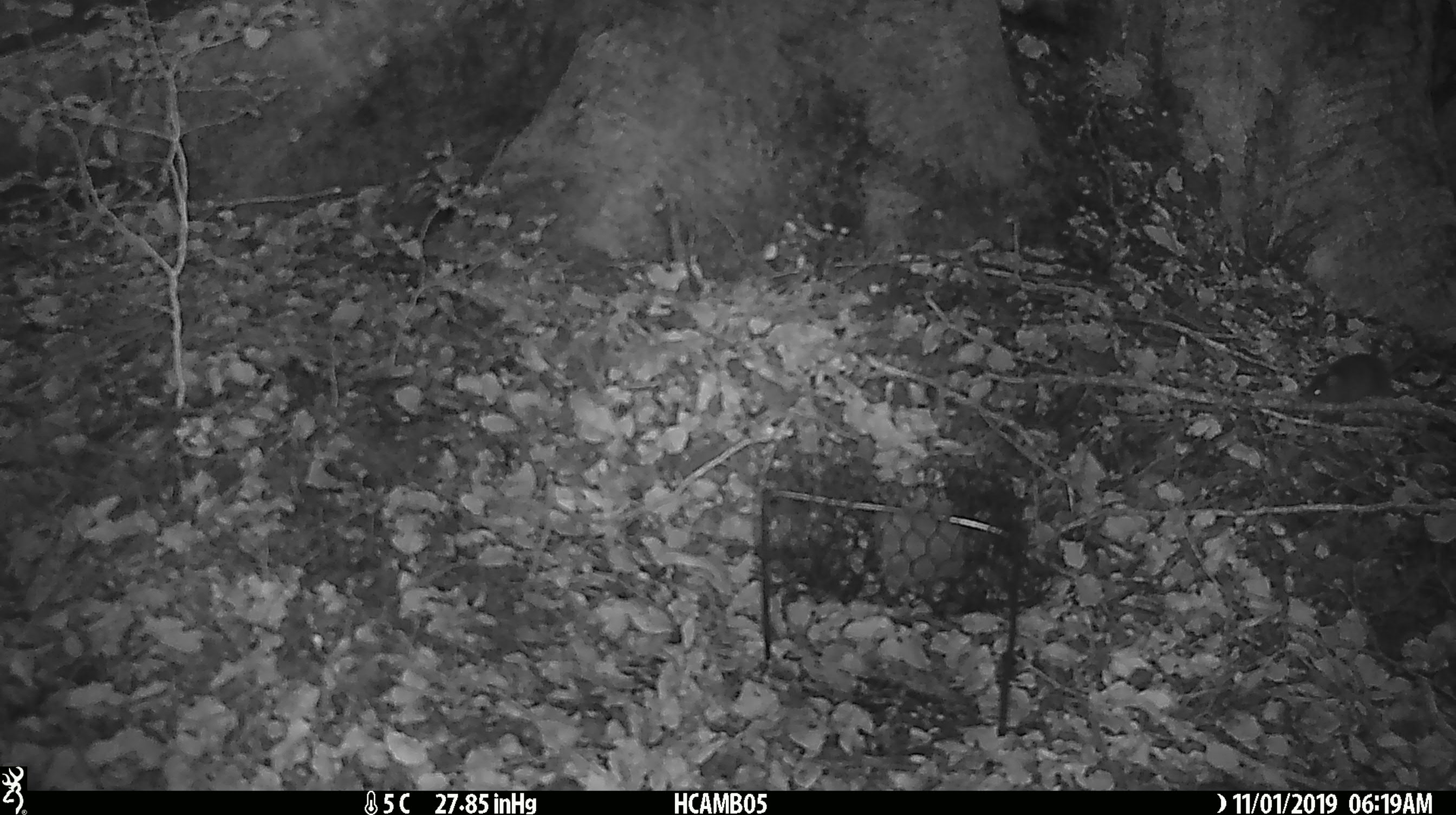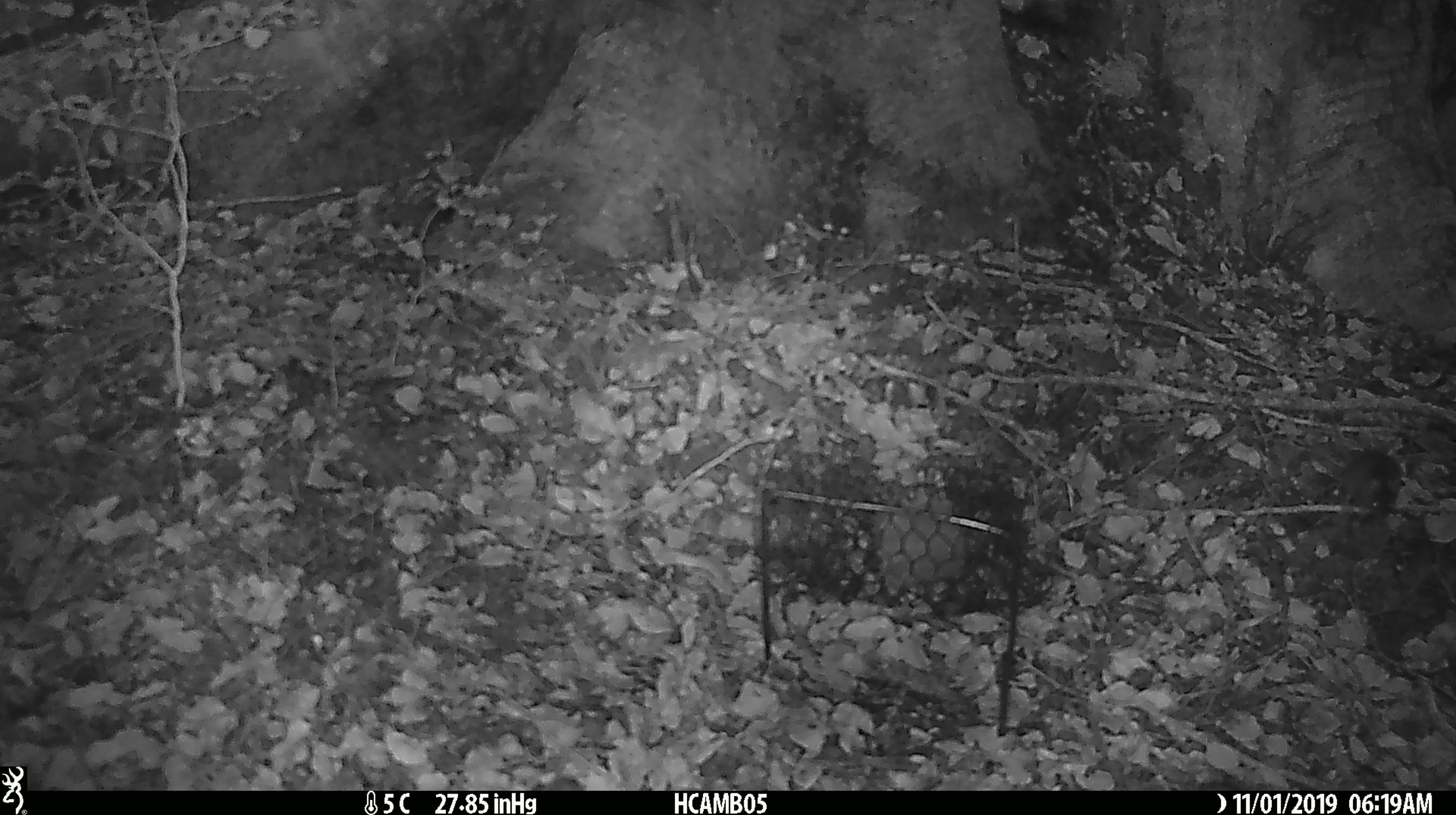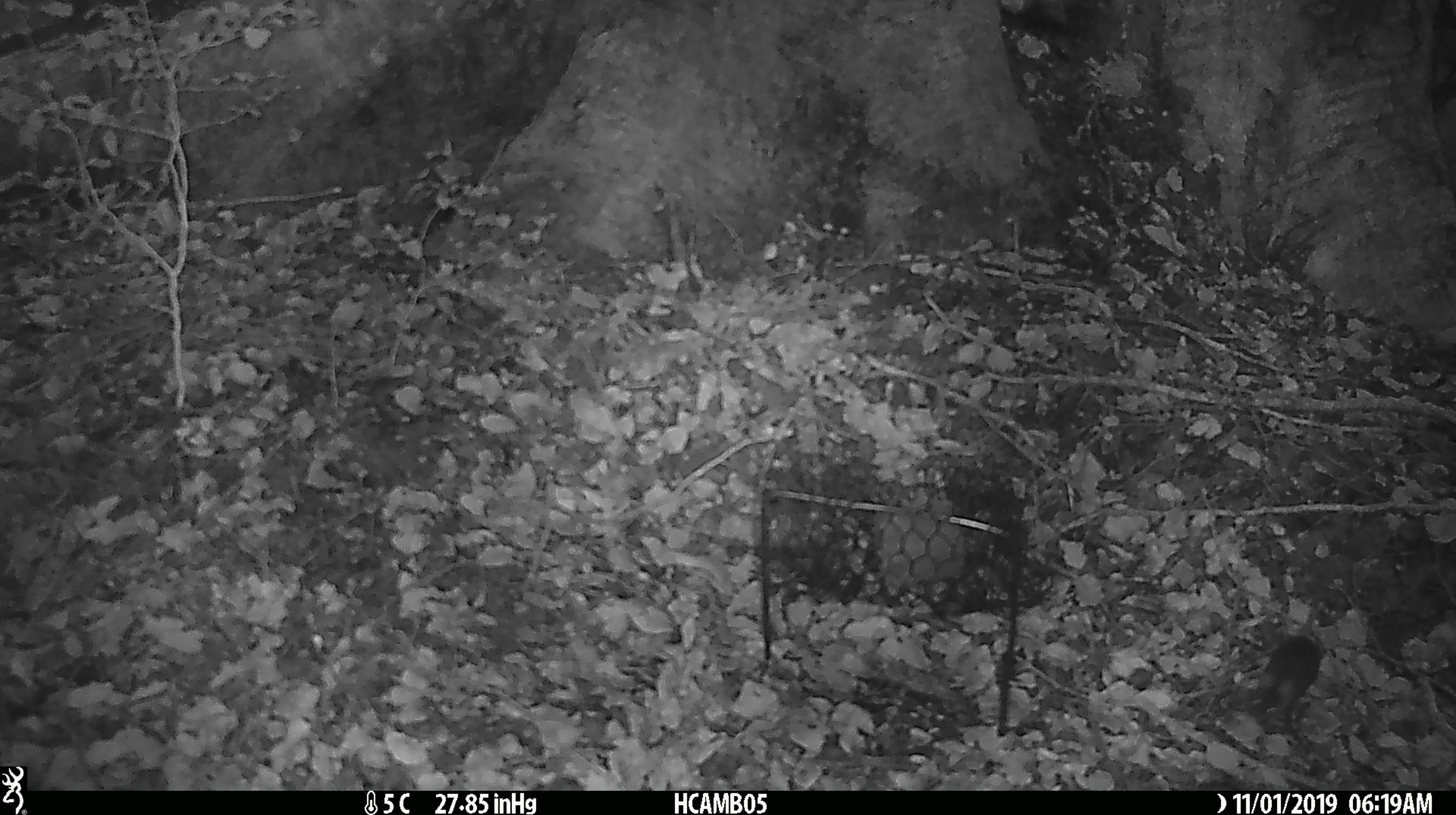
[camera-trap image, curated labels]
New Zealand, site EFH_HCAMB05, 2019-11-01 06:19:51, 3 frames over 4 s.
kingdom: Animalia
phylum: Chordata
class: Mammalia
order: Rodentia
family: Muridae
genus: Mus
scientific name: Mus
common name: mouse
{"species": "mouse (Mus)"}